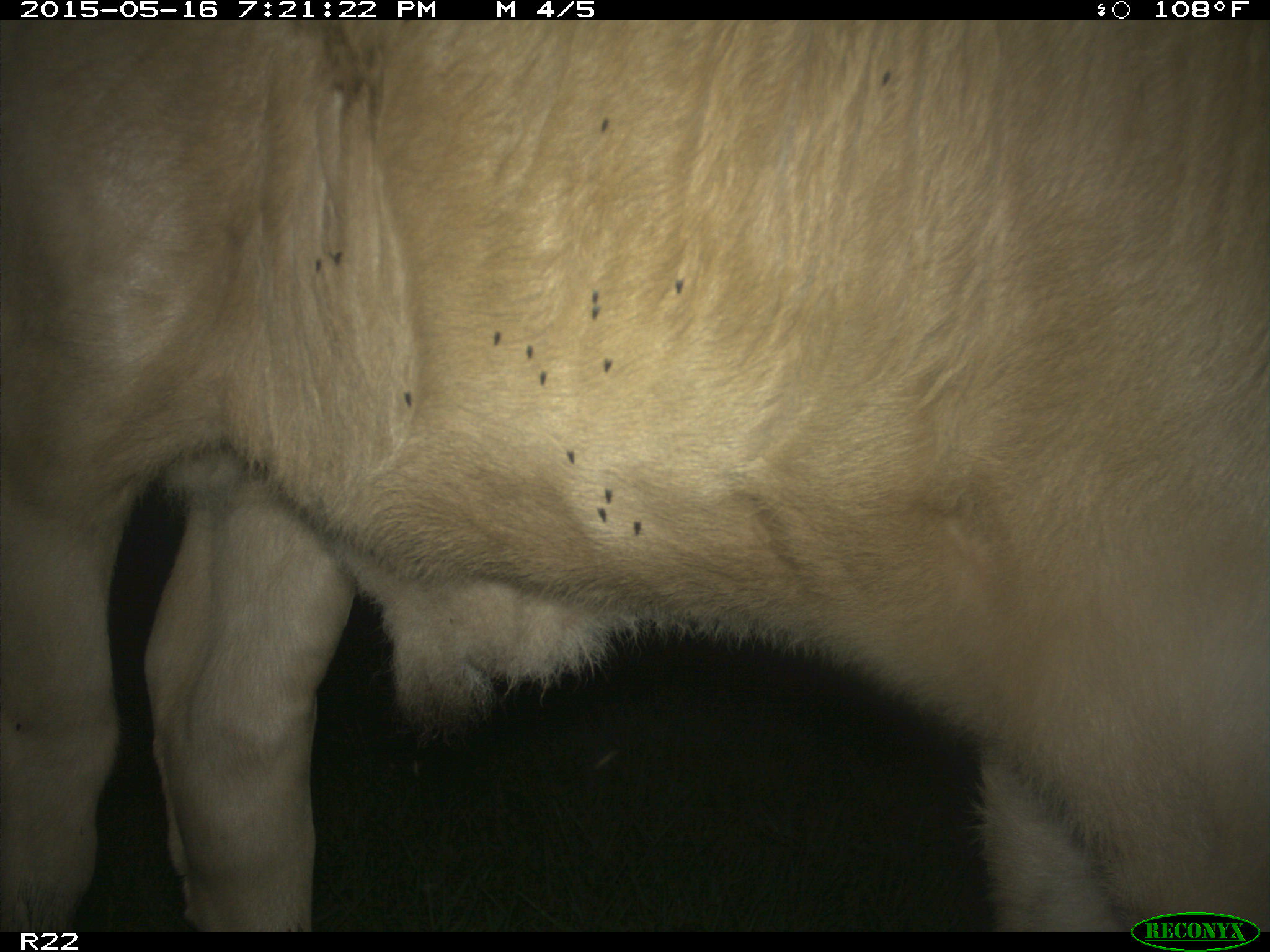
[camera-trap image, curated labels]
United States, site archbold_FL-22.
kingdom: Animalia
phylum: Chordata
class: Mammalia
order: Artiodactyla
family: Bovidae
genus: Bos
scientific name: Bos taurus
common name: domestic cow